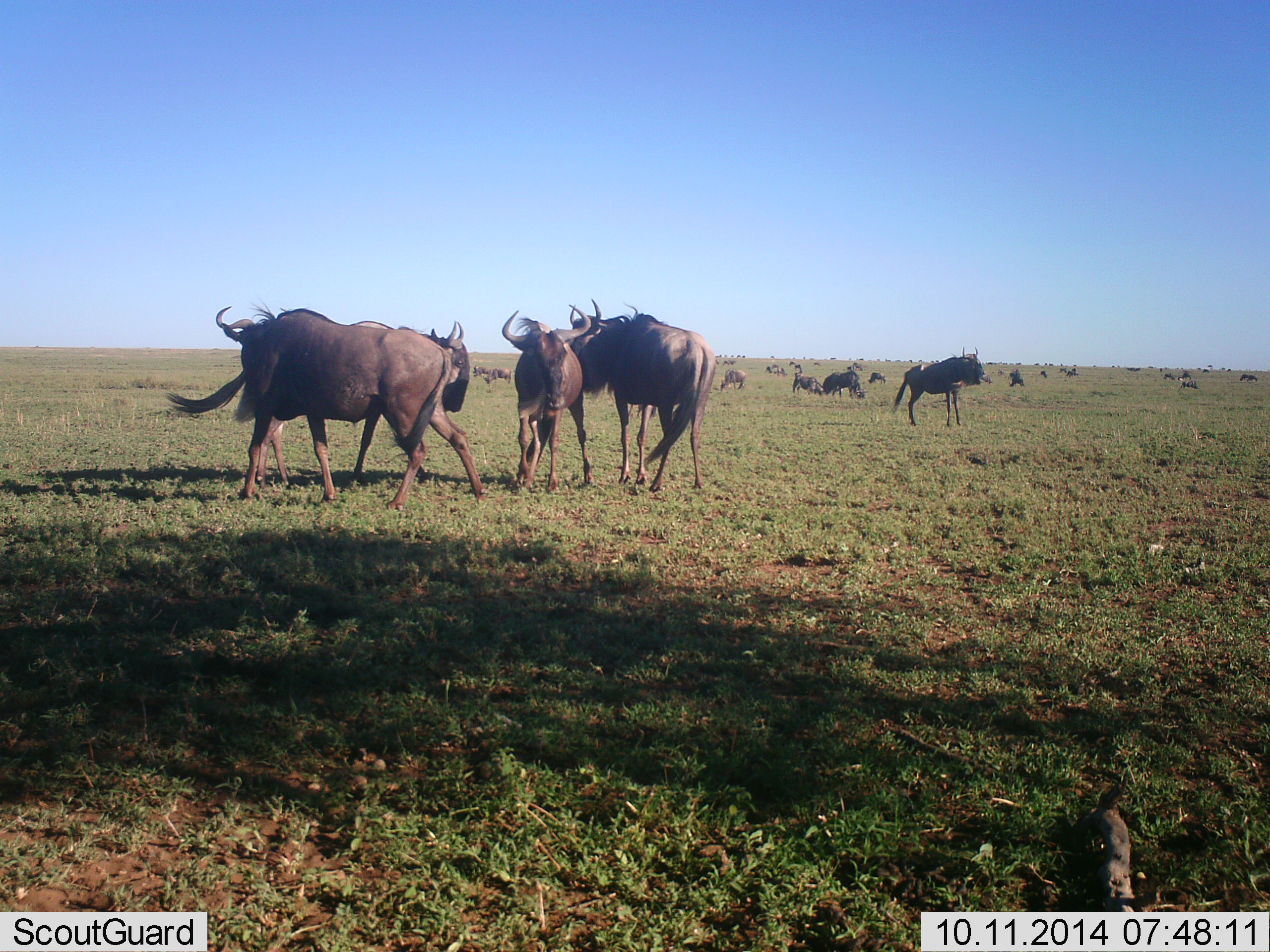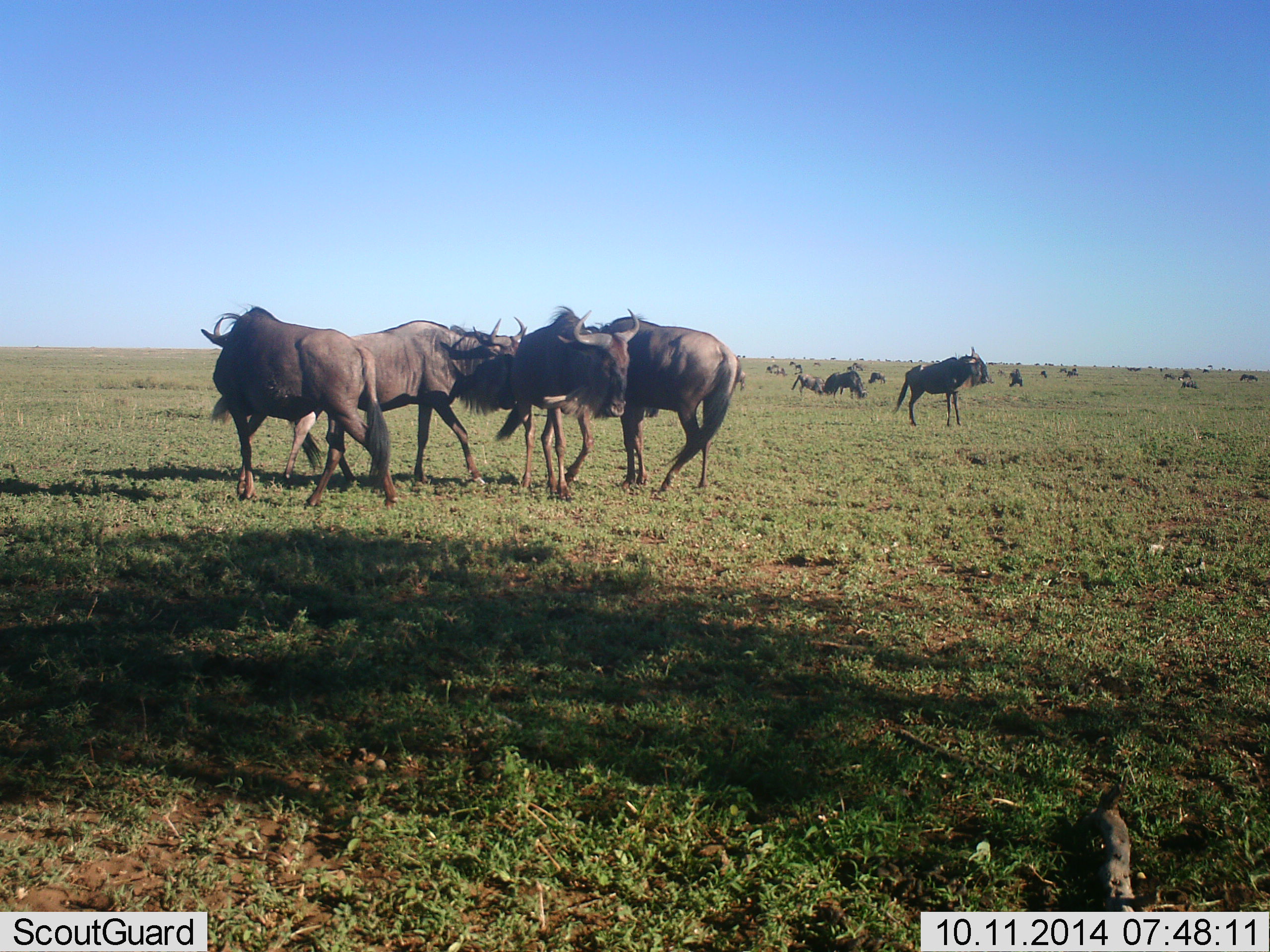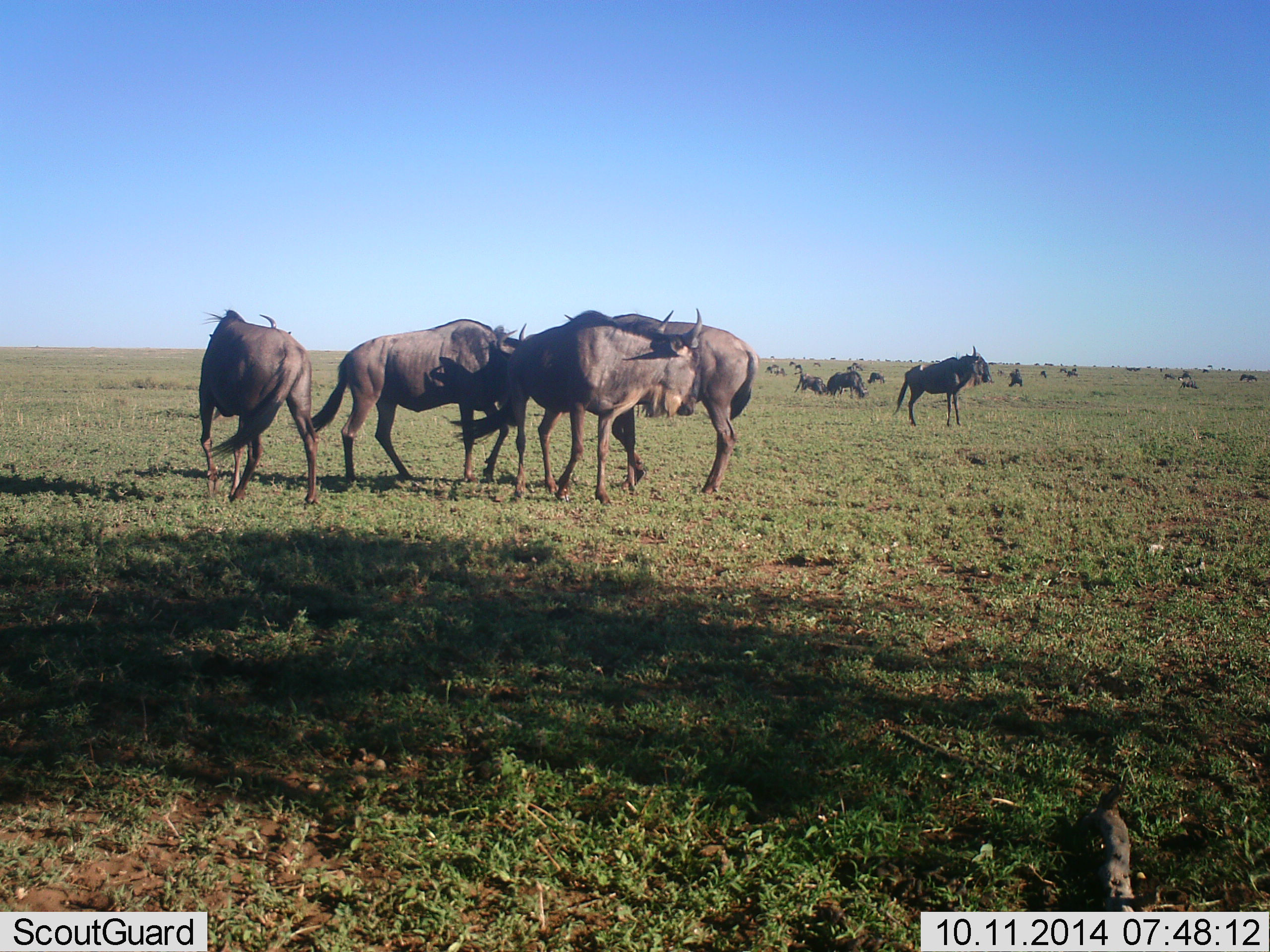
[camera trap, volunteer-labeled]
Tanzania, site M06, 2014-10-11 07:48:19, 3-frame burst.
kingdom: Animalia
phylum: Chordata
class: Mammalia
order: Artiodactyla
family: Bovidae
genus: Connochaetes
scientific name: Connochaetes taurinus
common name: blue wildebeest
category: wildebeest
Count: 11-50.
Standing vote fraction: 70%.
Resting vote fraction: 10%.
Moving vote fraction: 40%.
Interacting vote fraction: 50%.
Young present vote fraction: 0%.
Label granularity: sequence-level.